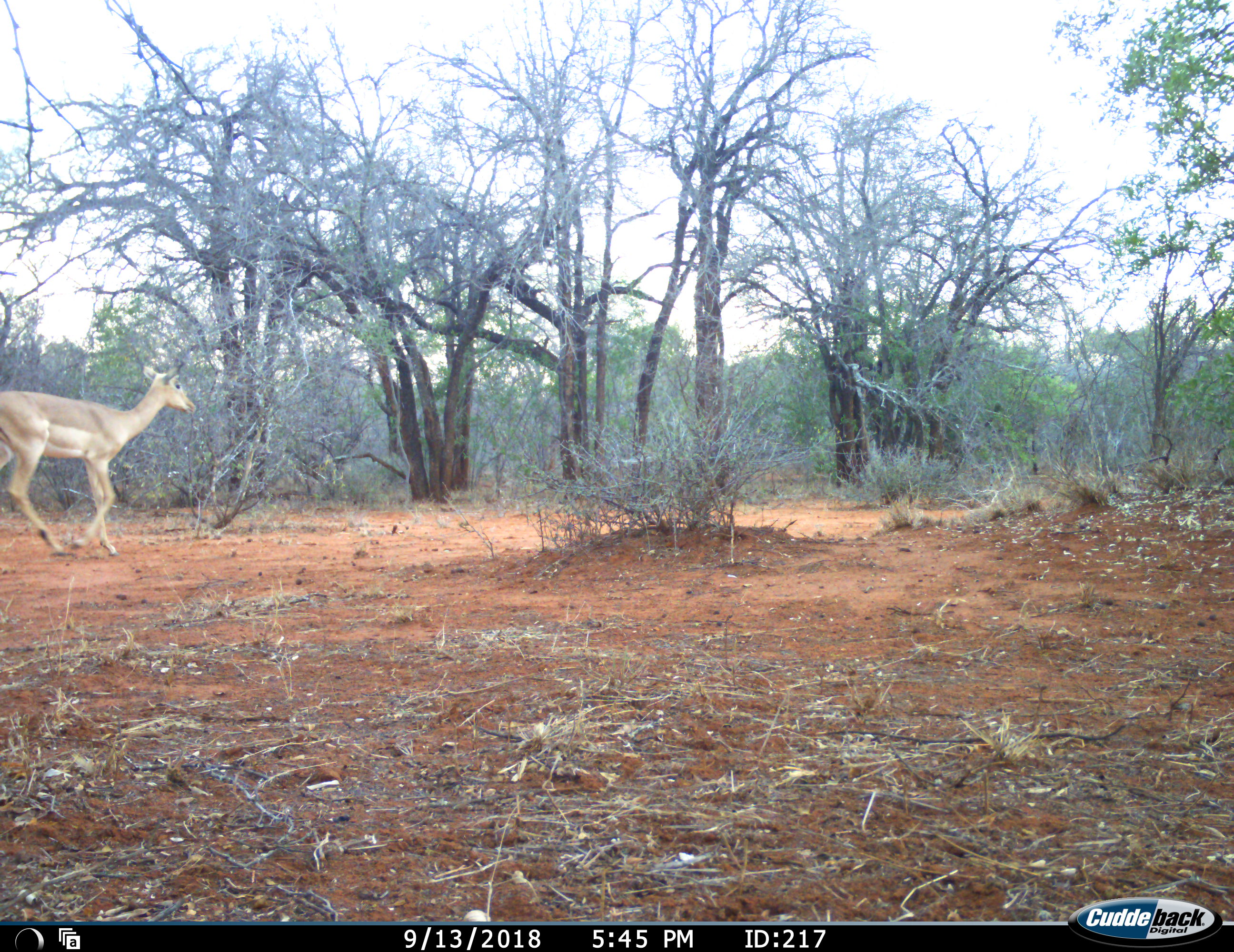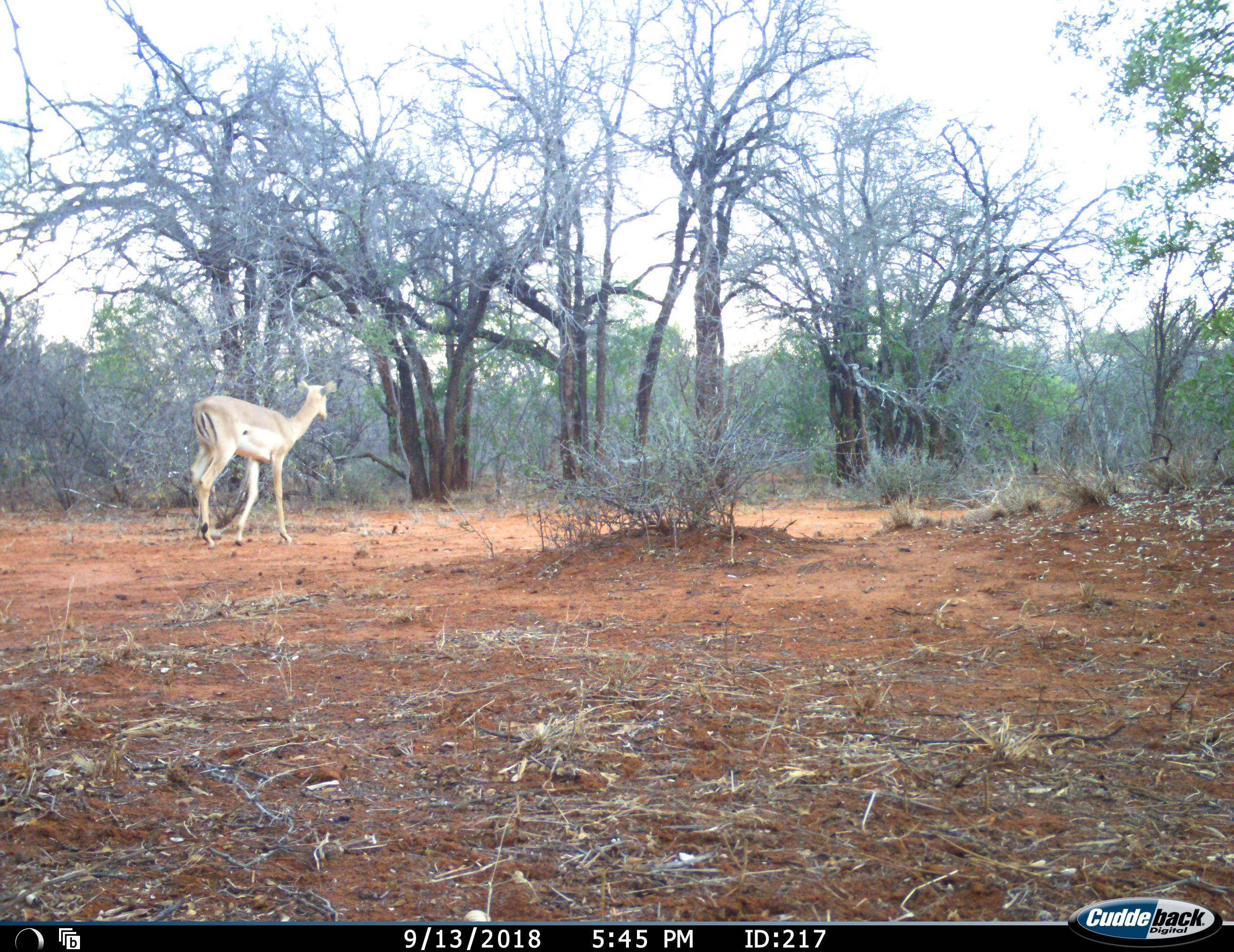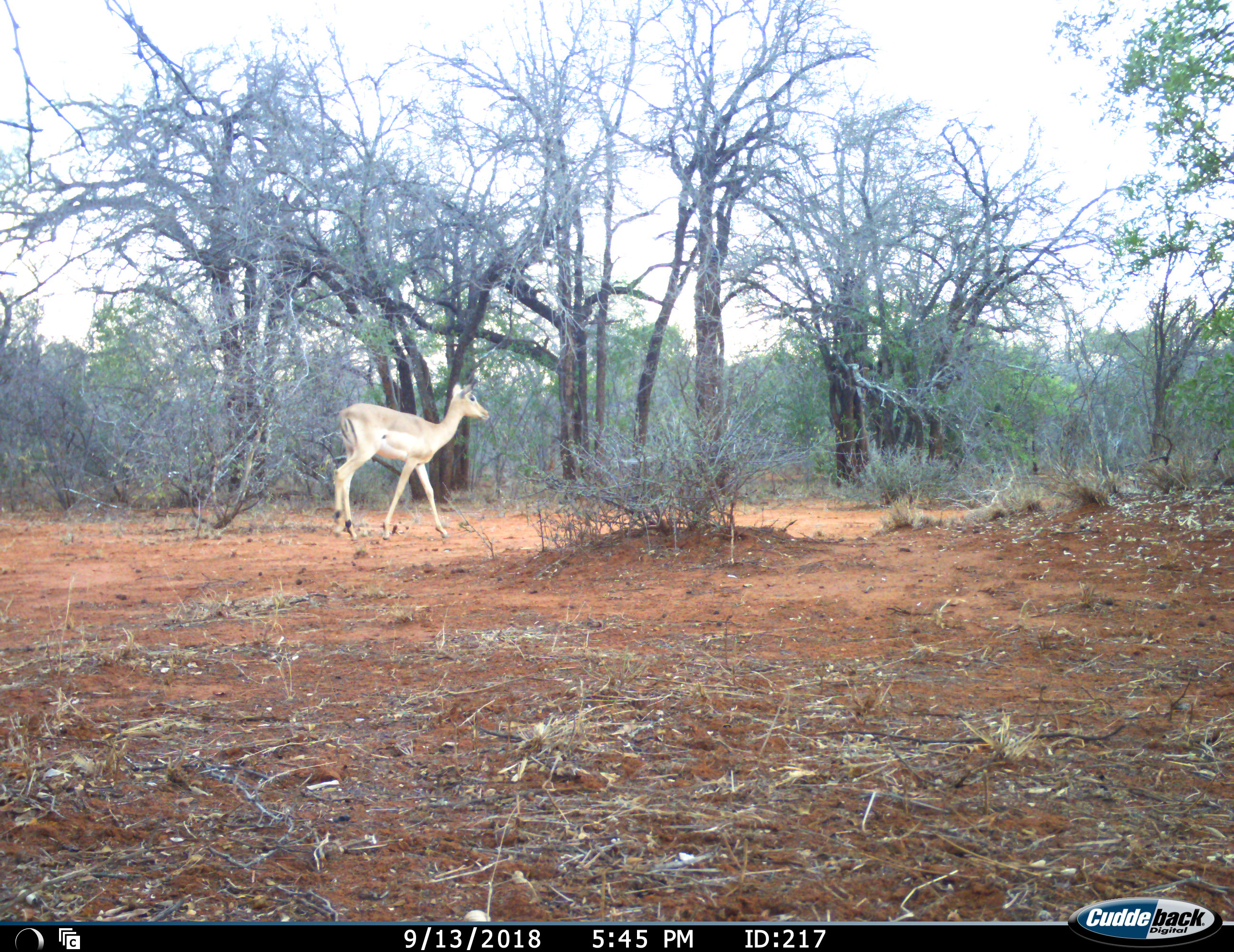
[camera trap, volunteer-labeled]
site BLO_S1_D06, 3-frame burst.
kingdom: Animalia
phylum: Chordata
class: Mammalia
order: Artiodactyla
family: Bovidae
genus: Aepyceros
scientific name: Aepyceros melampus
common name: impala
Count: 1.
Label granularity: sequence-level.